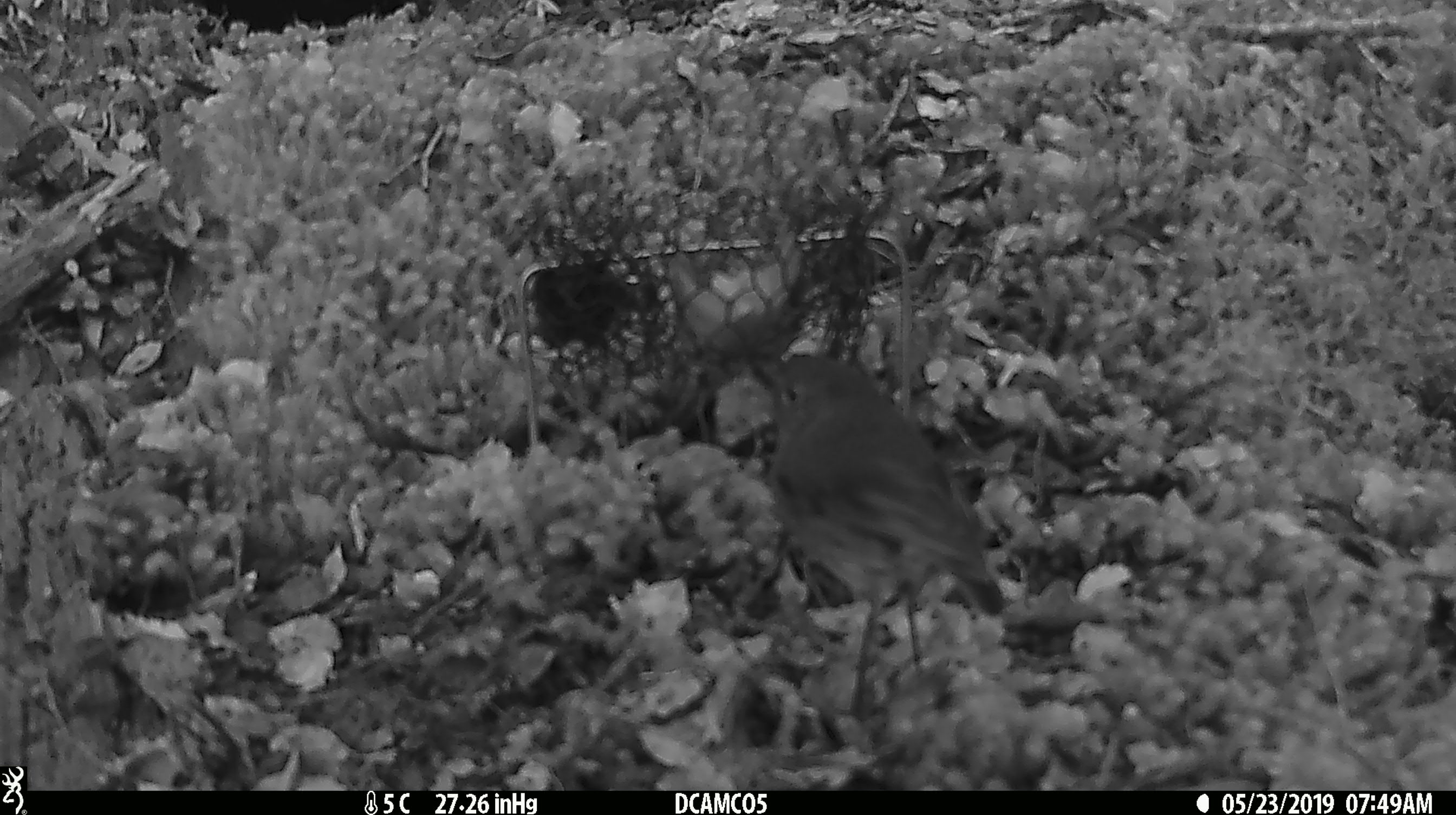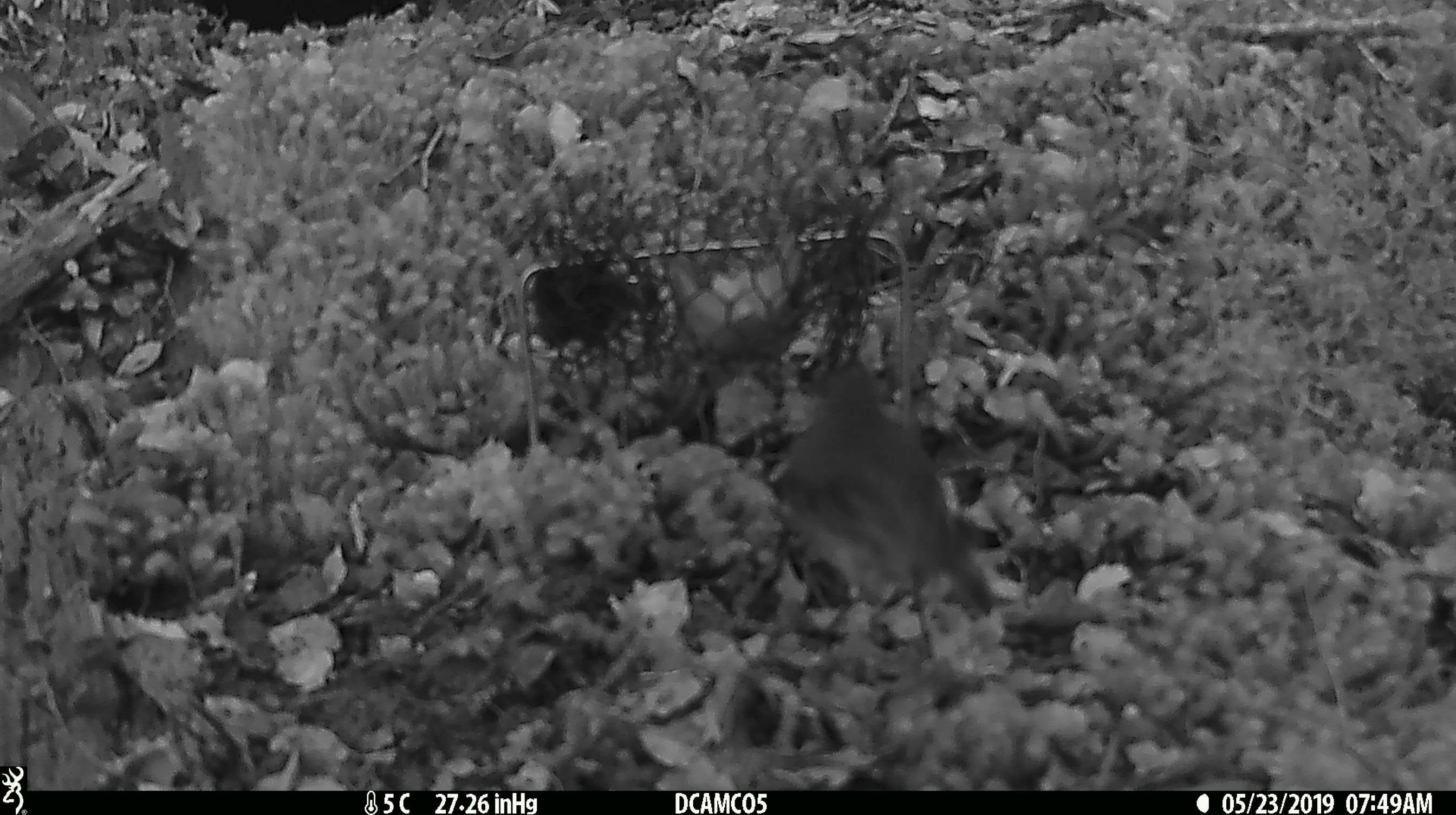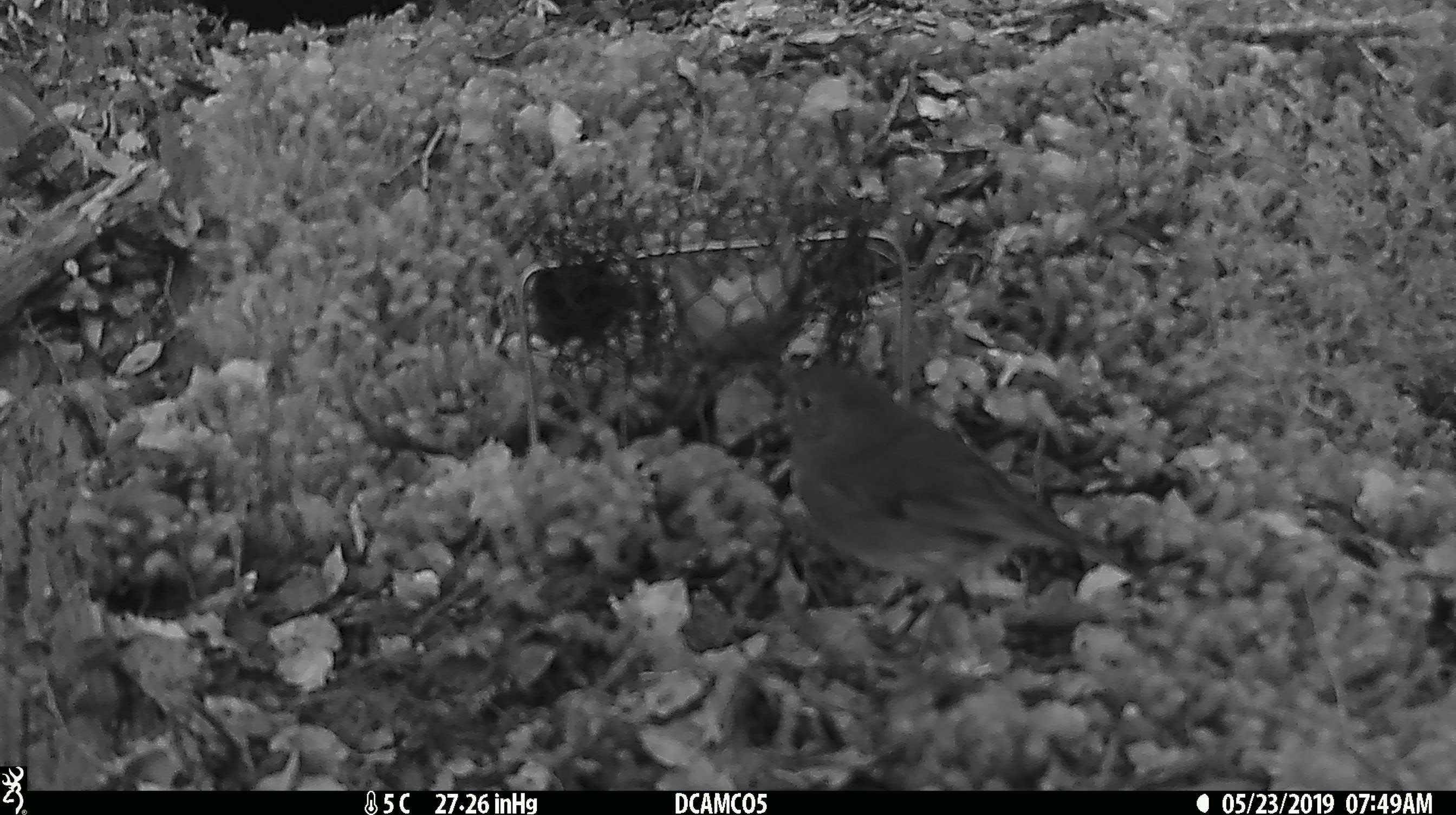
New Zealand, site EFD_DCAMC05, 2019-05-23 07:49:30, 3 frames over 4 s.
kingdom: Animalia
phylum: Chordata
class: Aves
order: Passeriformes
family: Petroicidae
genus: Petroica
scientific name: Petroica australis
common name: new zealand robin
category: robin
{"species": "robin (new zealand robin) (Petroica australis)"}